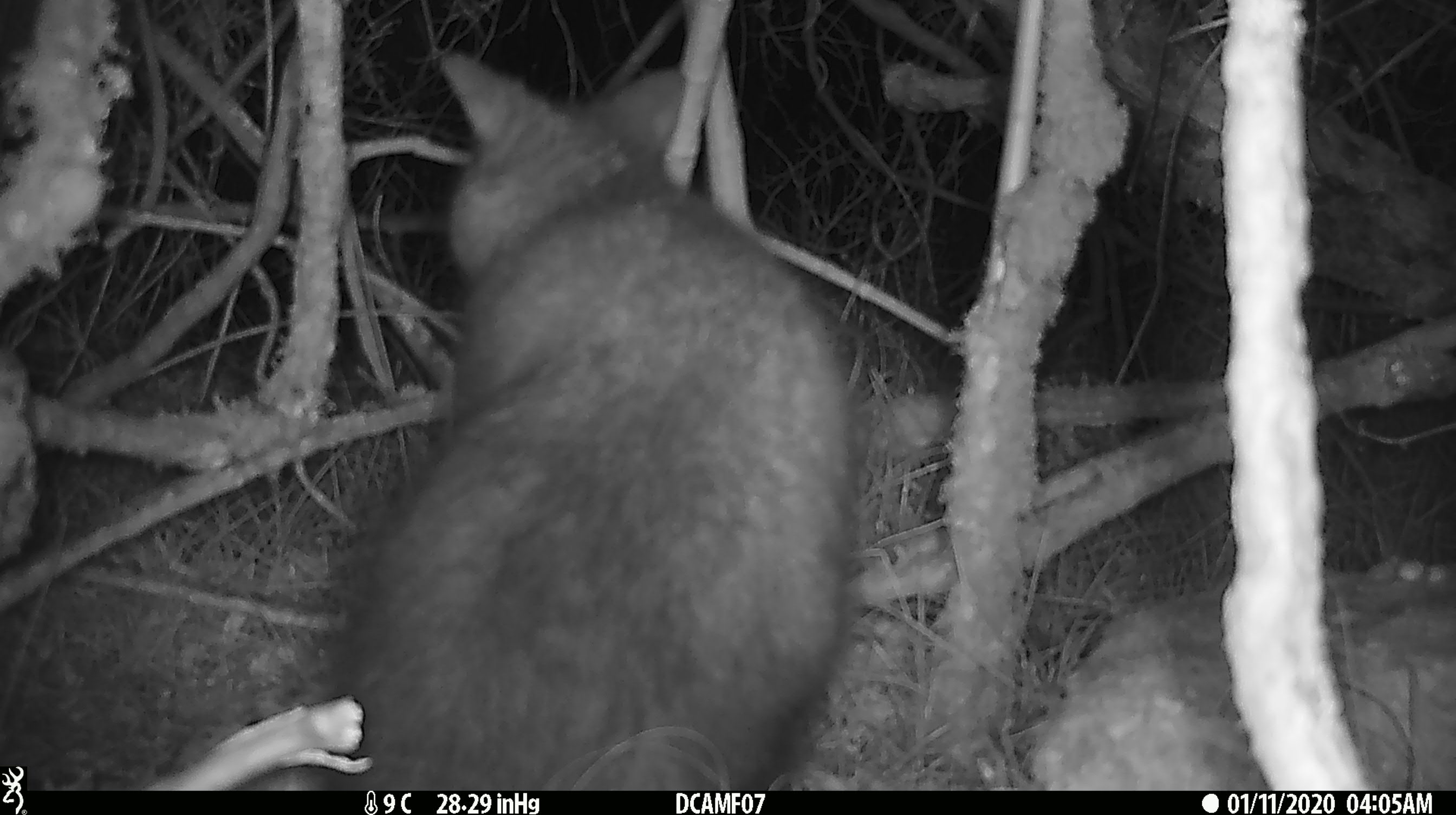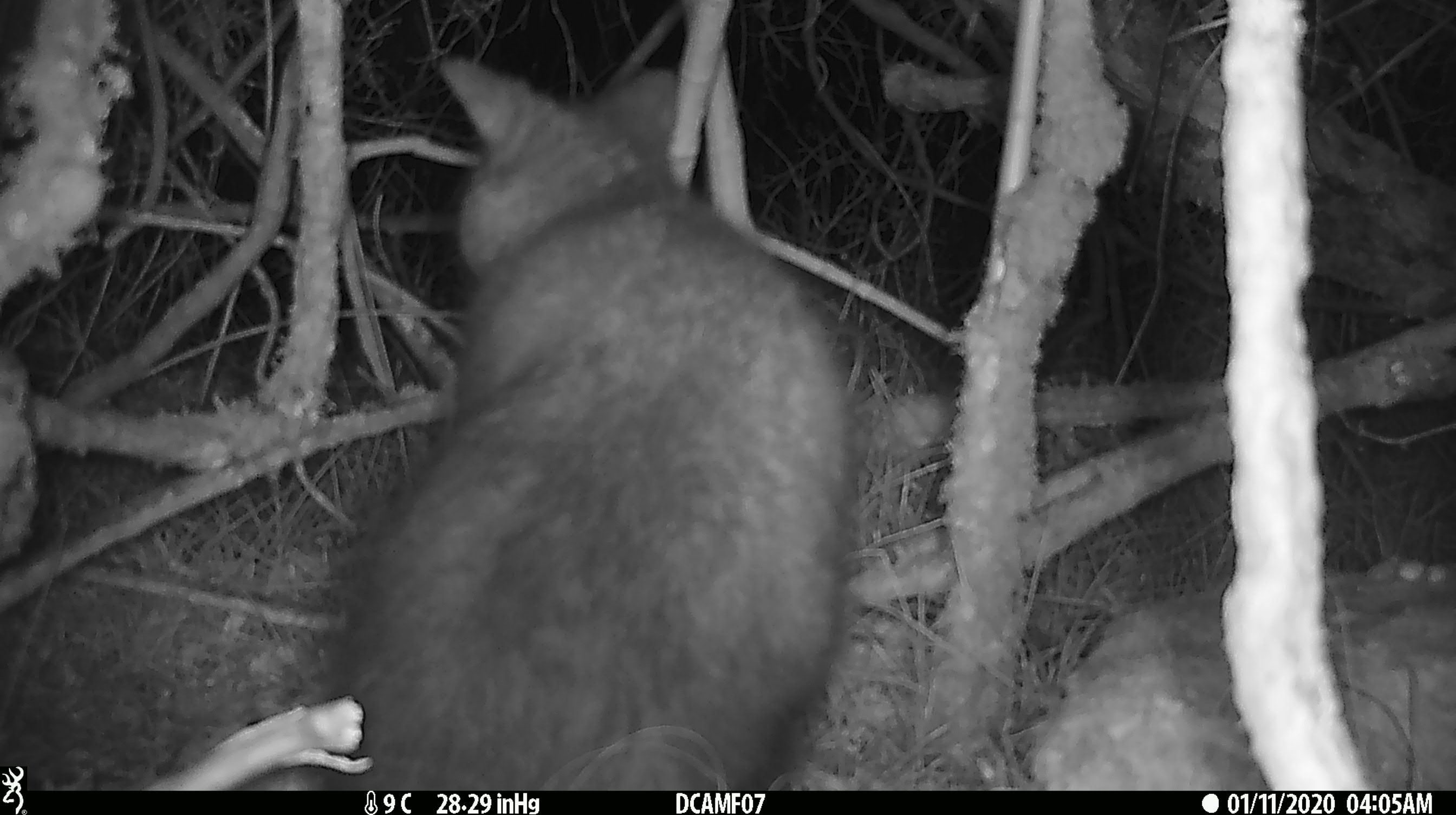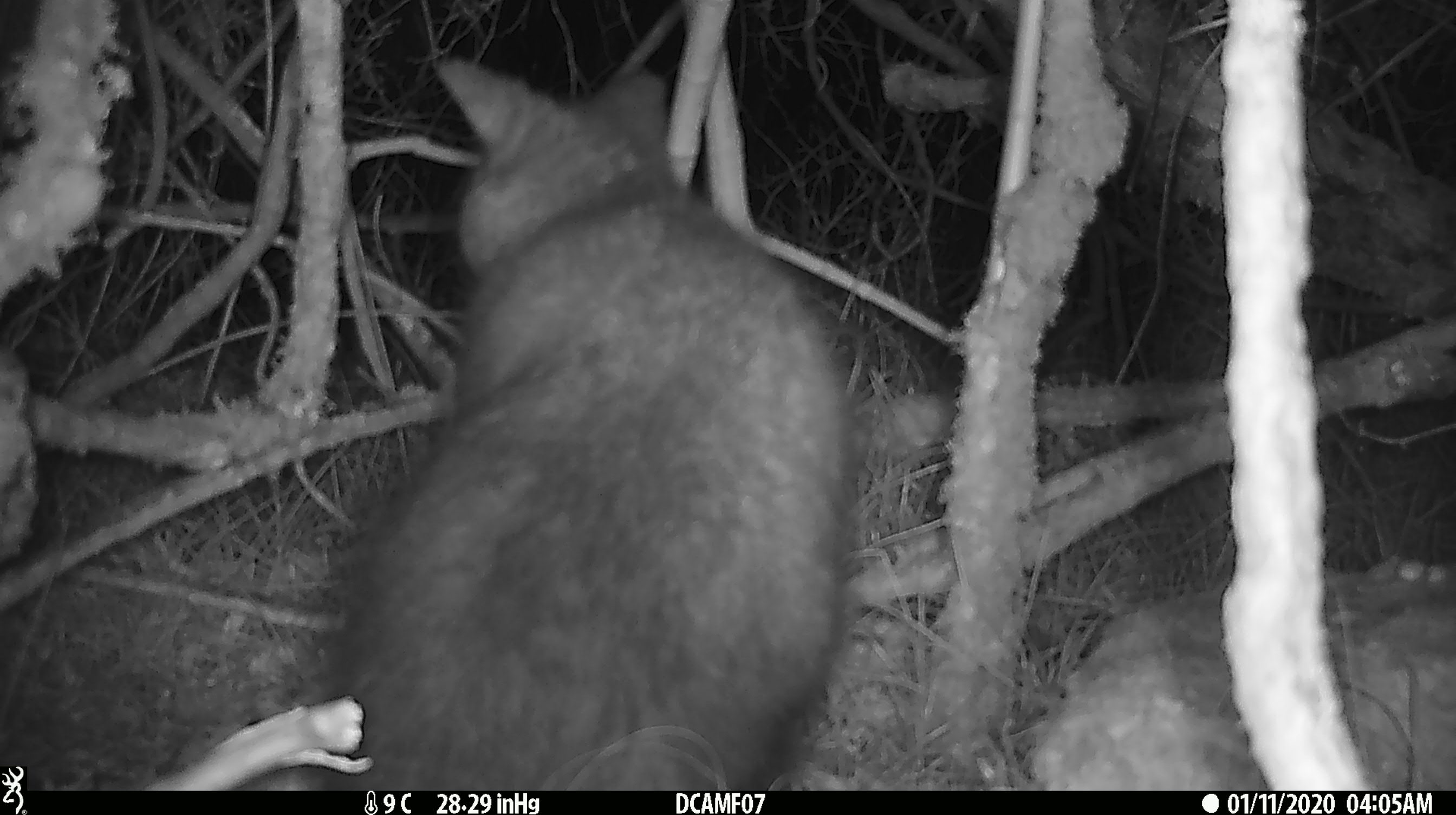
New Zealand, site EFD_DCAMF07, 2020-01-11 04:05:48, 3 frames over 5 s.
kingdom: Animalia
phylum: Chordata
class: Mammalia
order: Diprotodontia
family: Phalangeridae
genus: Trichosurus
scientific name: Trichosurus vulpecula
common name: common brushtail possum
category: possum